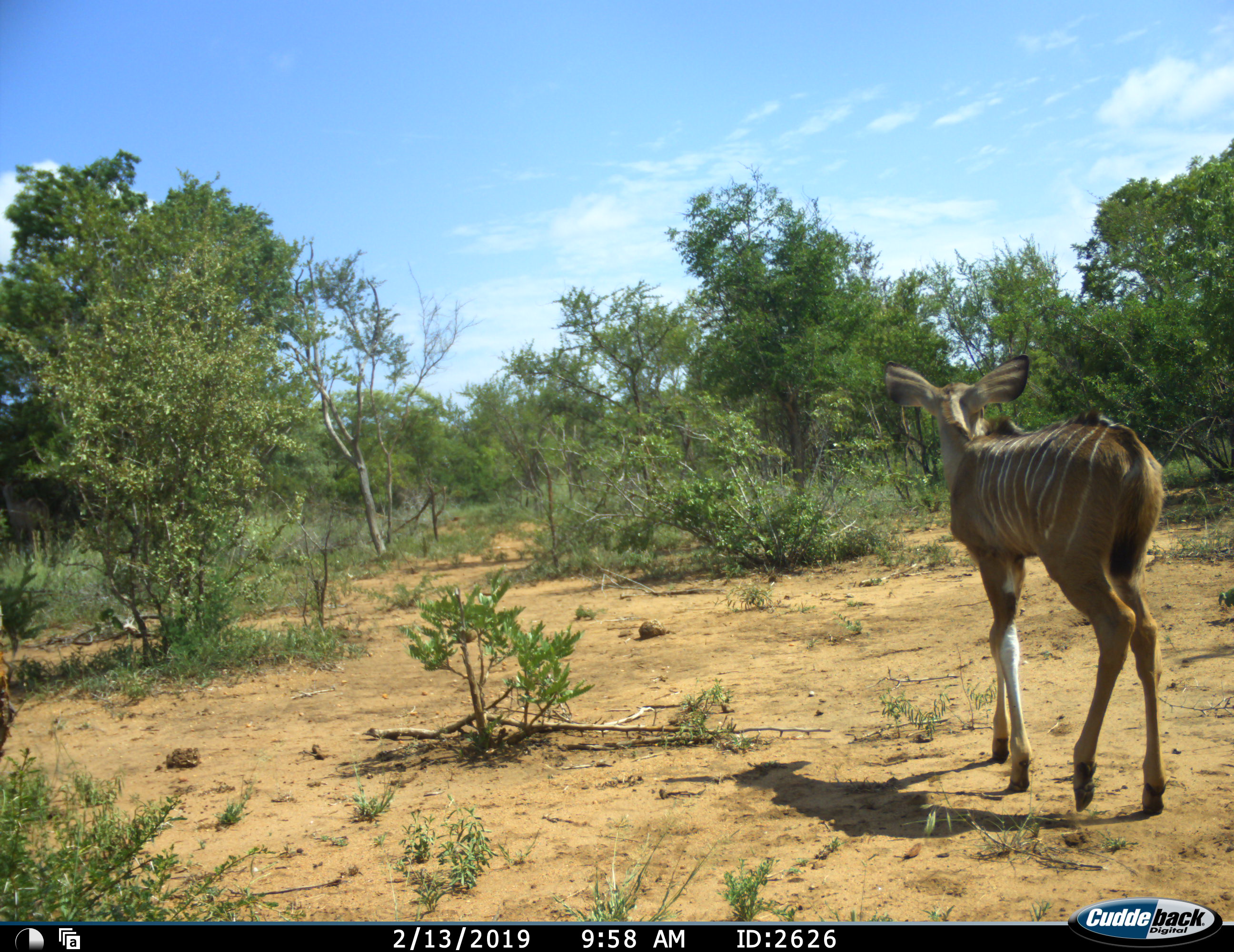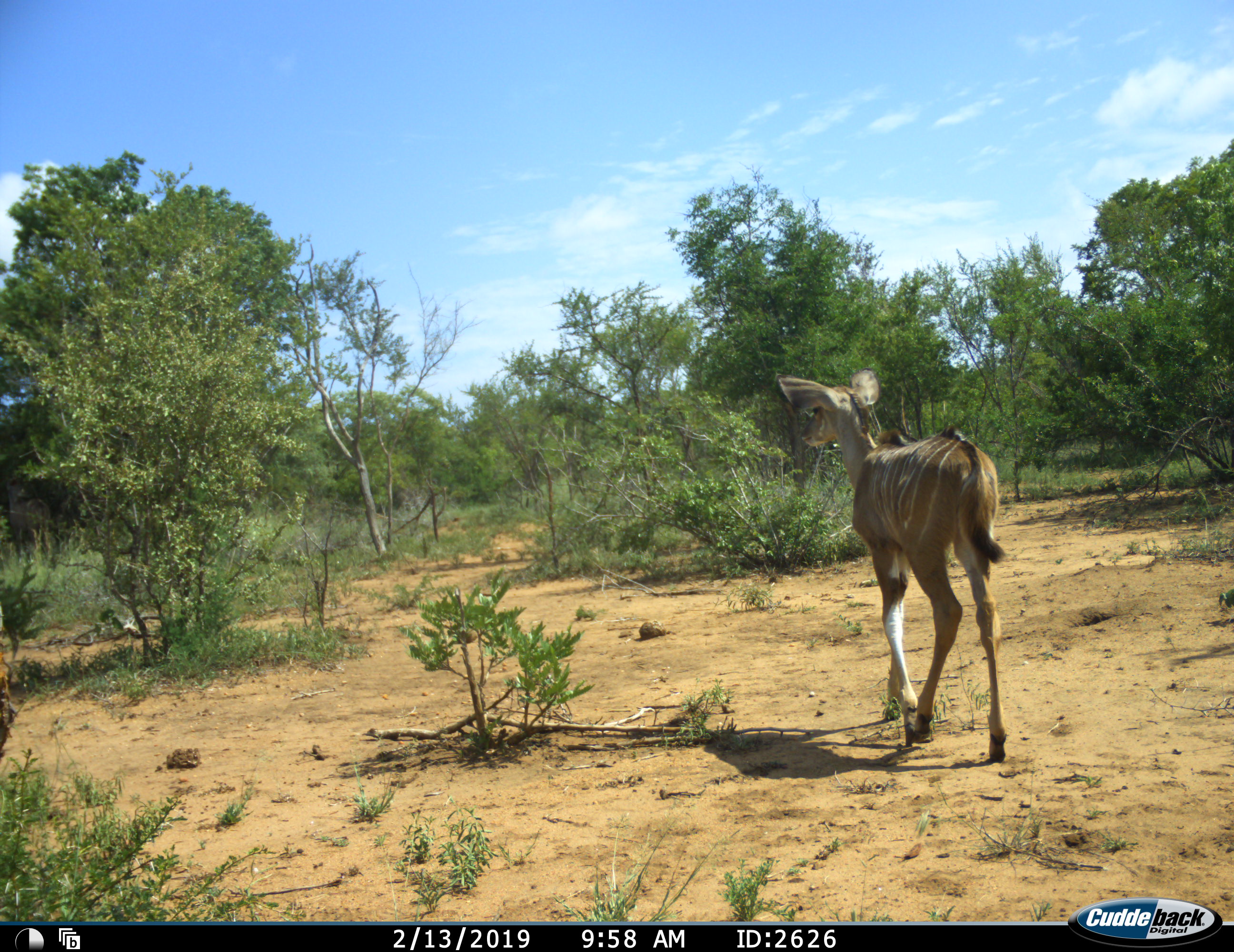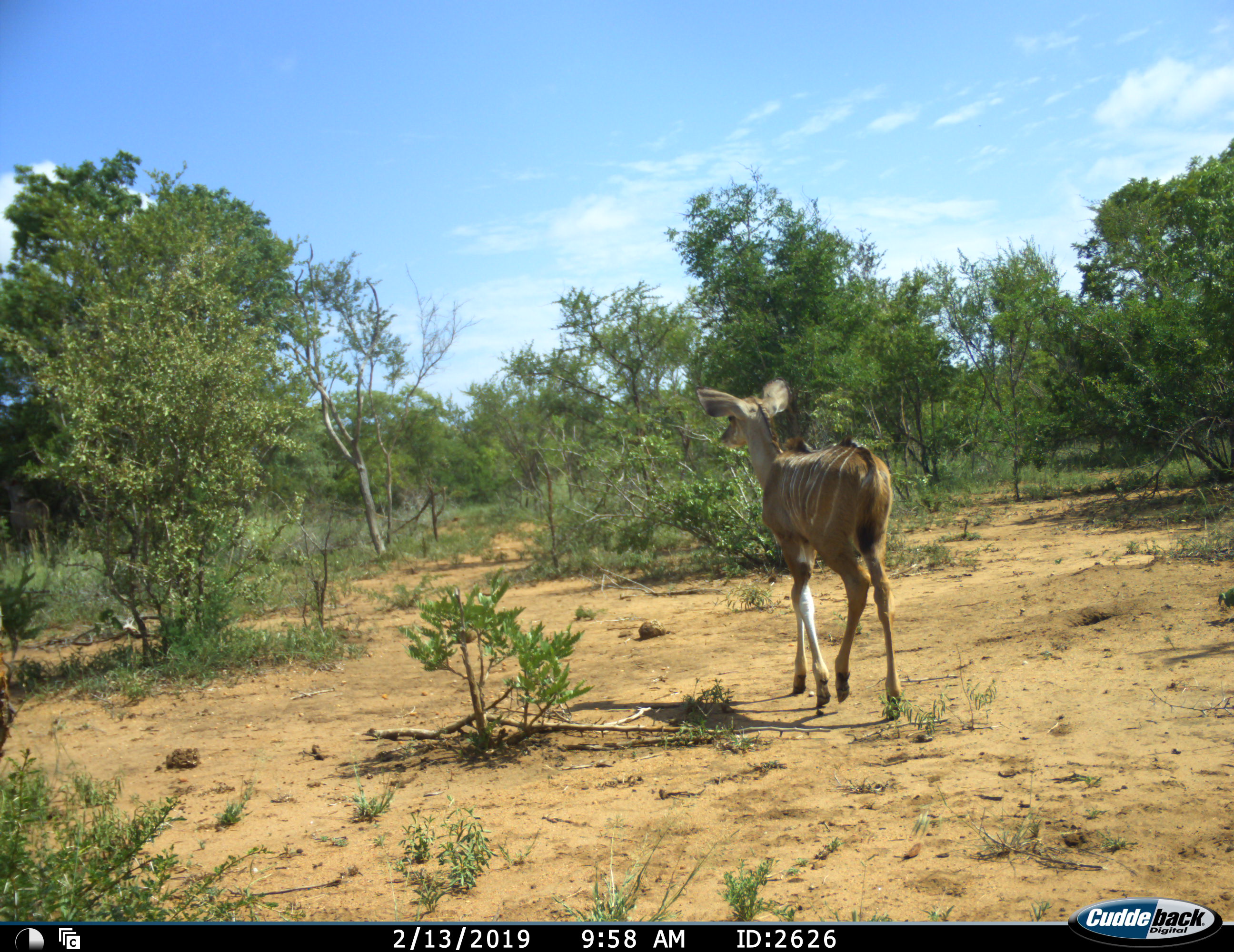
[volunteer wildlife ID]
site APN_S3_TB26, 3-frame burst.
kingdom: Animalia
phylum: Chordata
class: Mammalia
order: Artiodactyla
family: Bovidae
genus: Tragelaphus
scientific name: Tragelaphus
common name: kudu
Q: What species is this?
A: Kudu (Tragelaphus).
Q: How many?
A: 1.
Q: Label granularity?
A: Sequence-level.